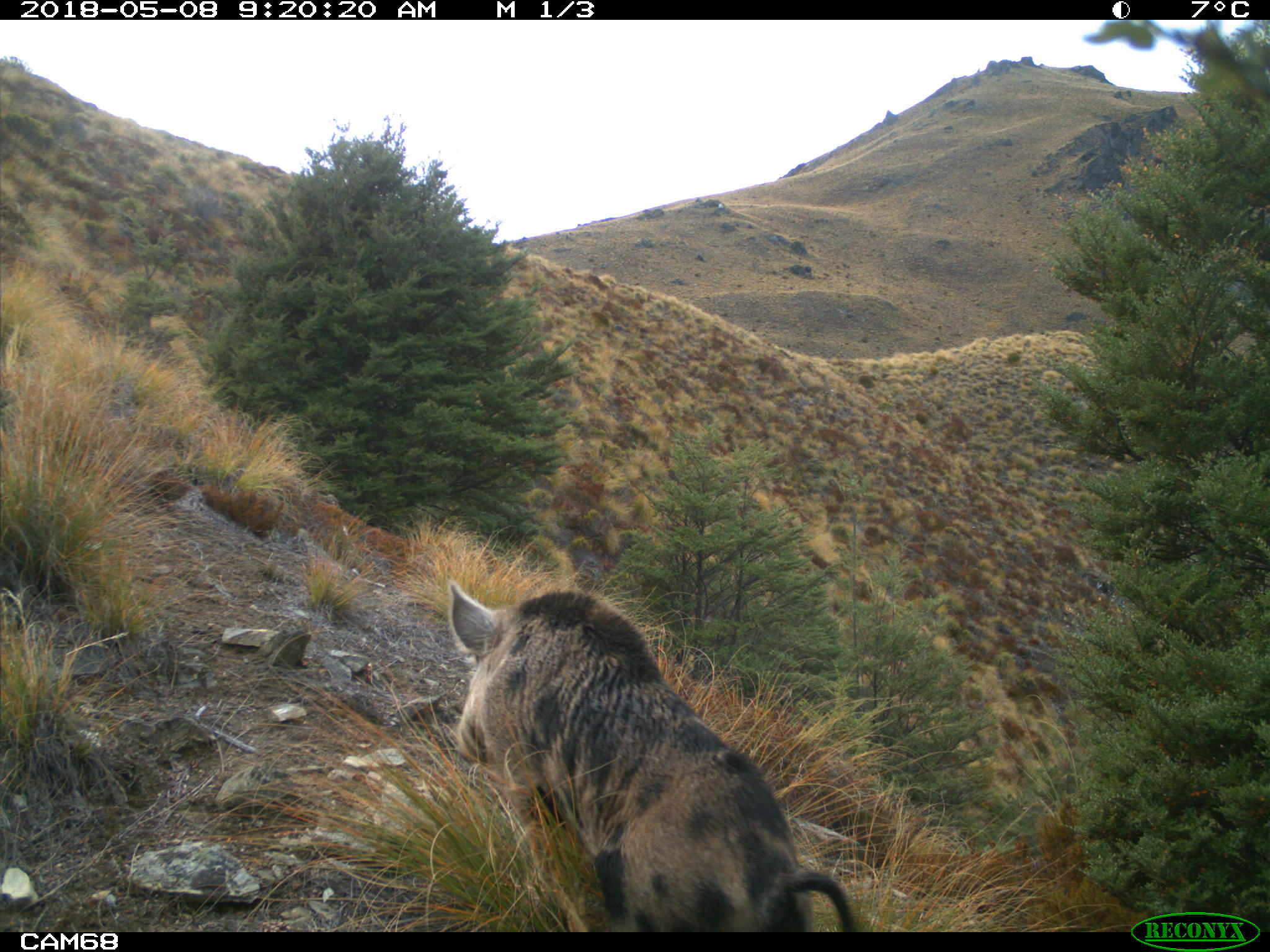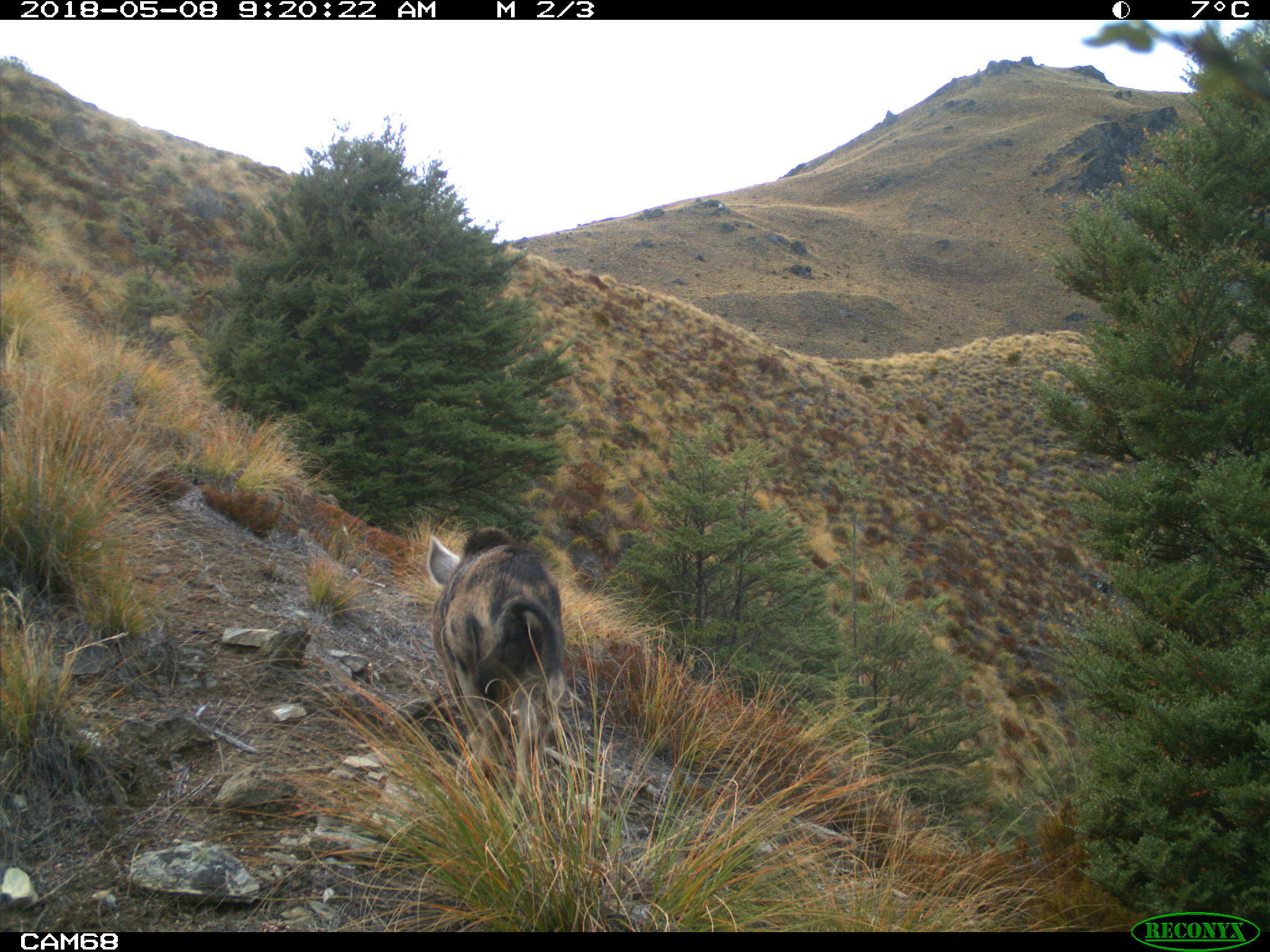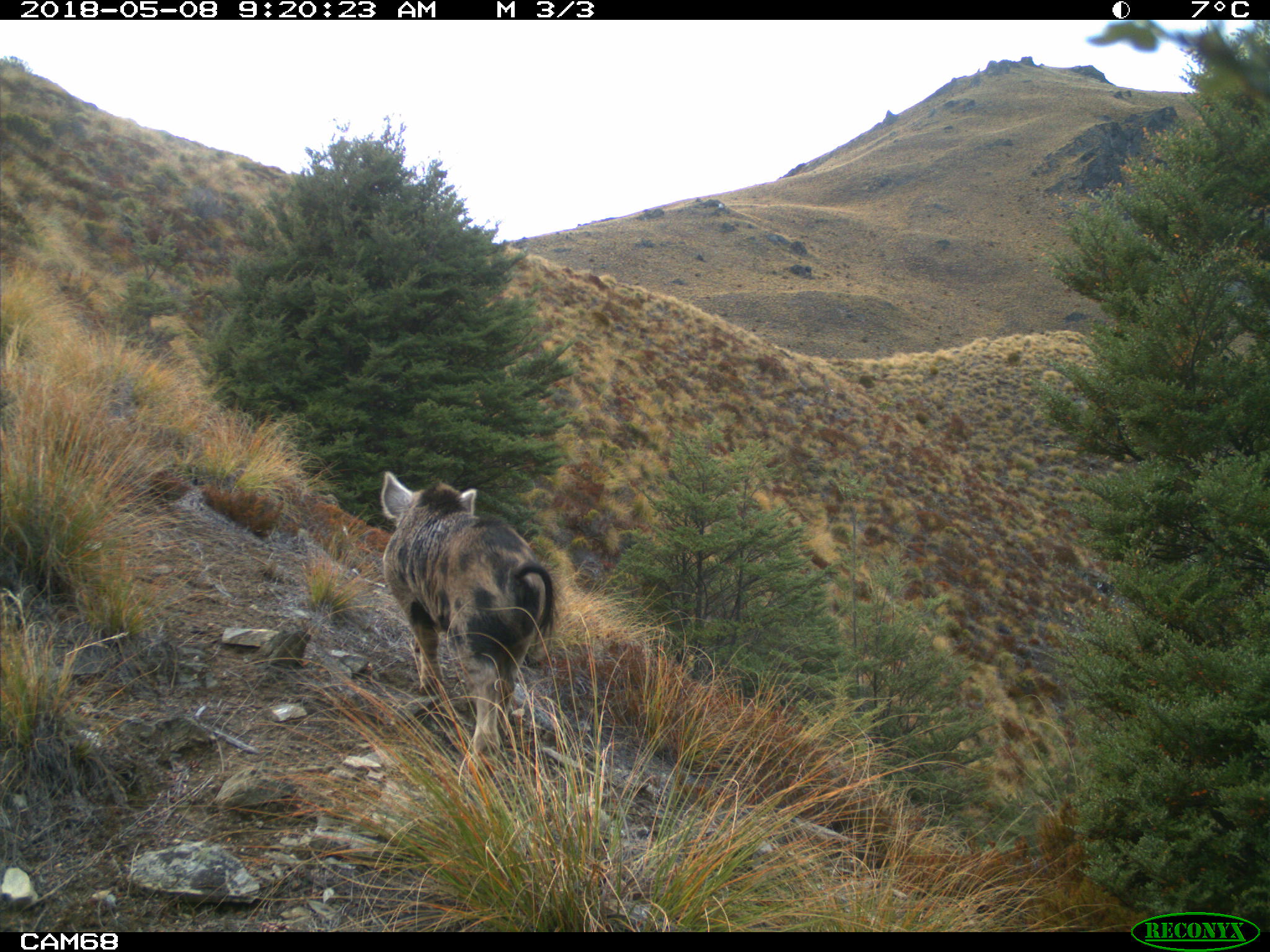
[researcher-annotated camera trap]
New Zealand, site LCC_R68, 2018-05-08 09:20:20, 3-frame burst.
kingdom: Animalia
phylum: Chordata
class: Mammalia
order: Artiodactyla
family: Suidae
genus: Sus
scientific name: Sus scrofa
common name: pig